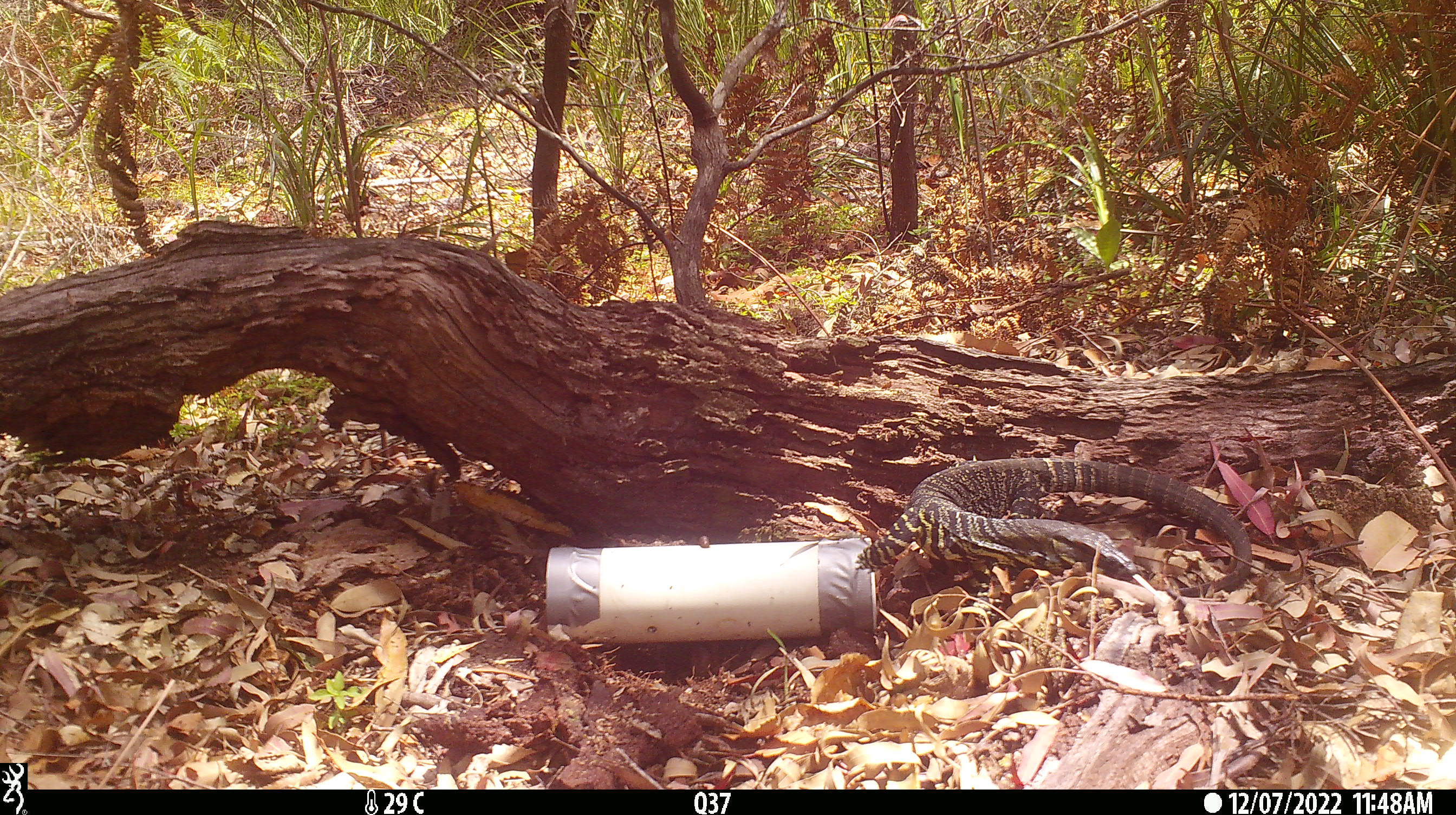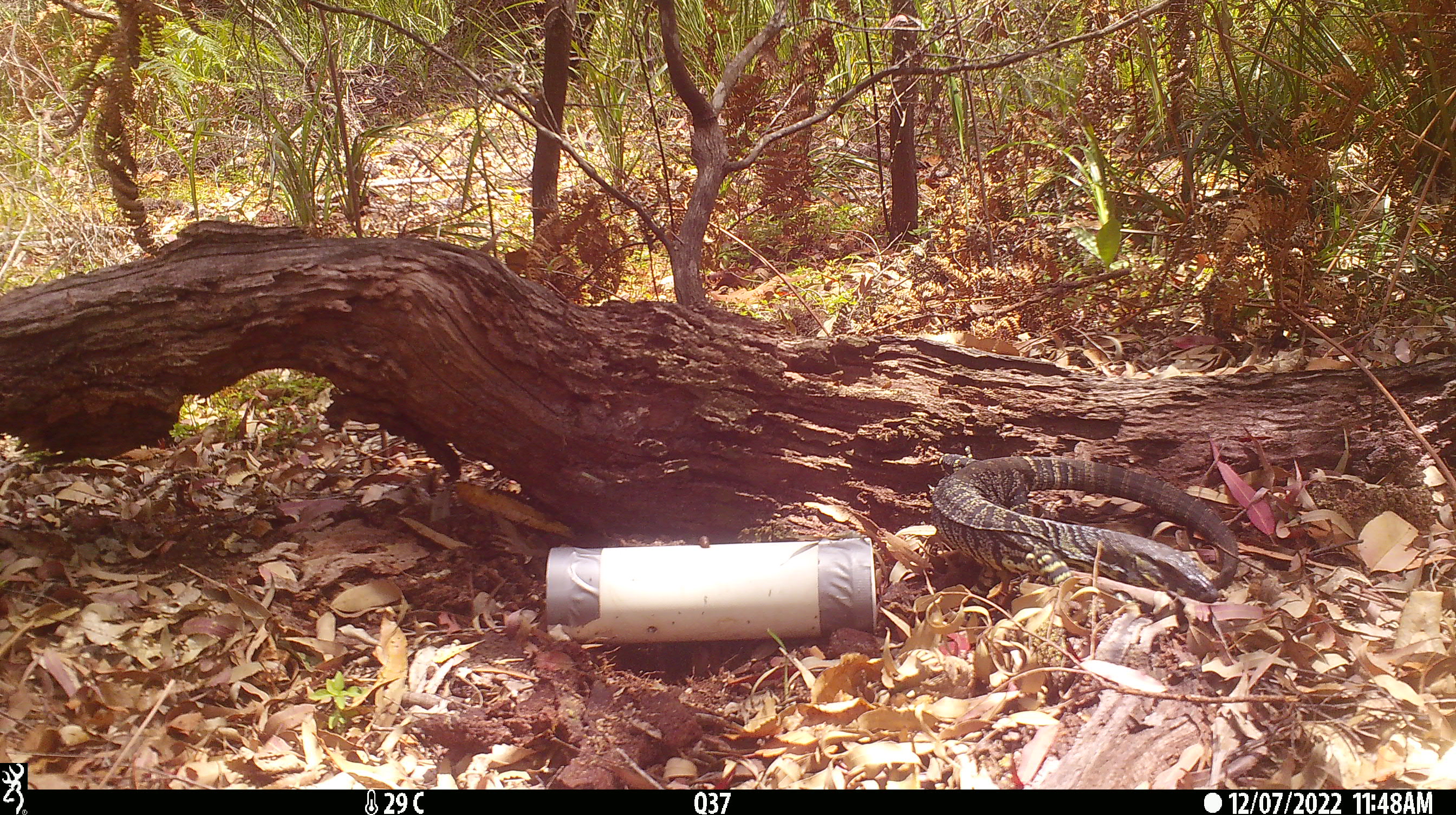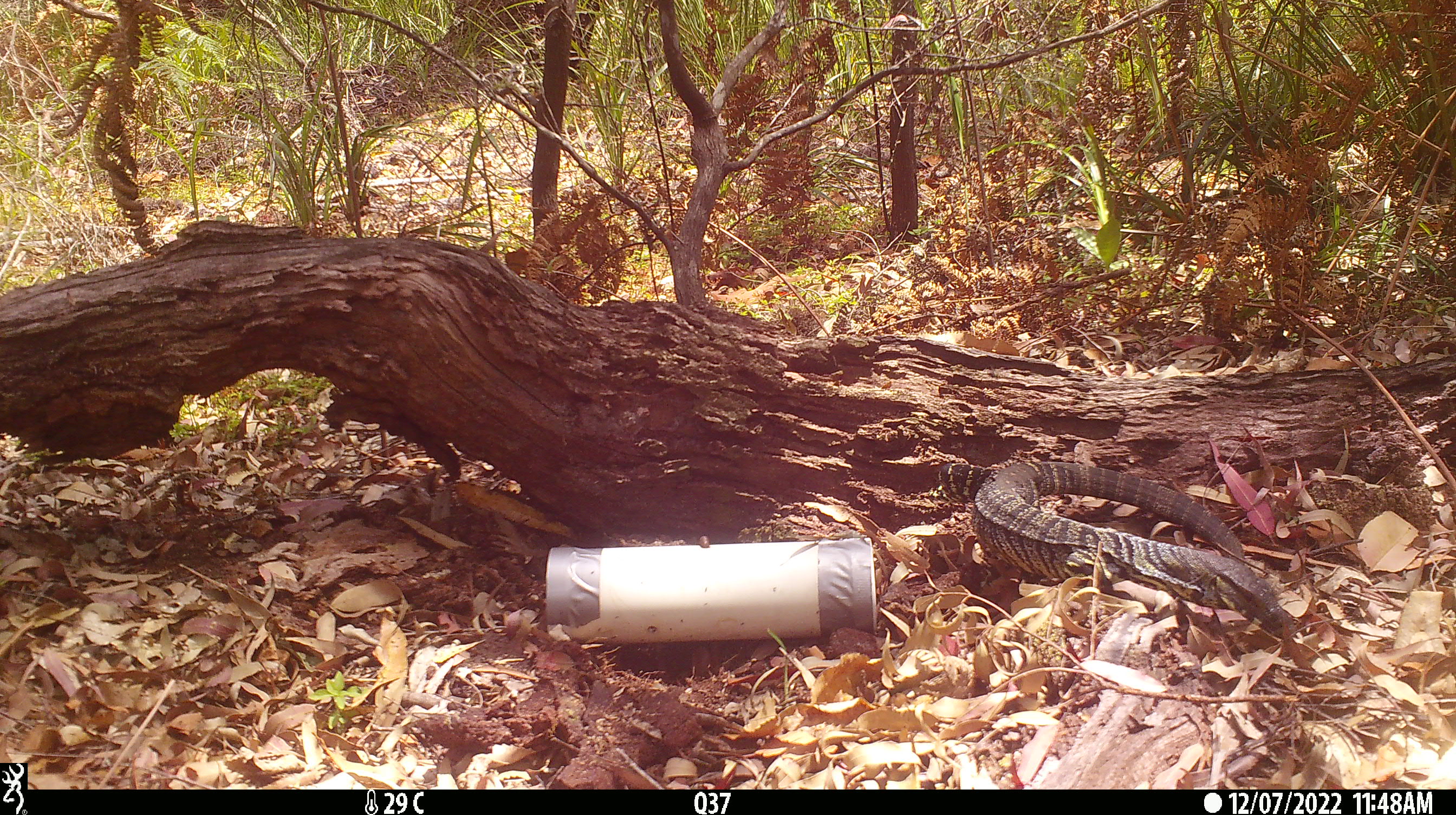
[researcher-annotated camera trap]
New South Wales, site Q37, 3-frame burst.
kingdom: Animalia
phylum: Chordata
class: Reptilia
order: Squamata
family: Varanidae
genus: Varanus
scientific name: Varanus varius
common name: lace monitor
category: goanna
Goanna (lace monitor) (Varanus varius).